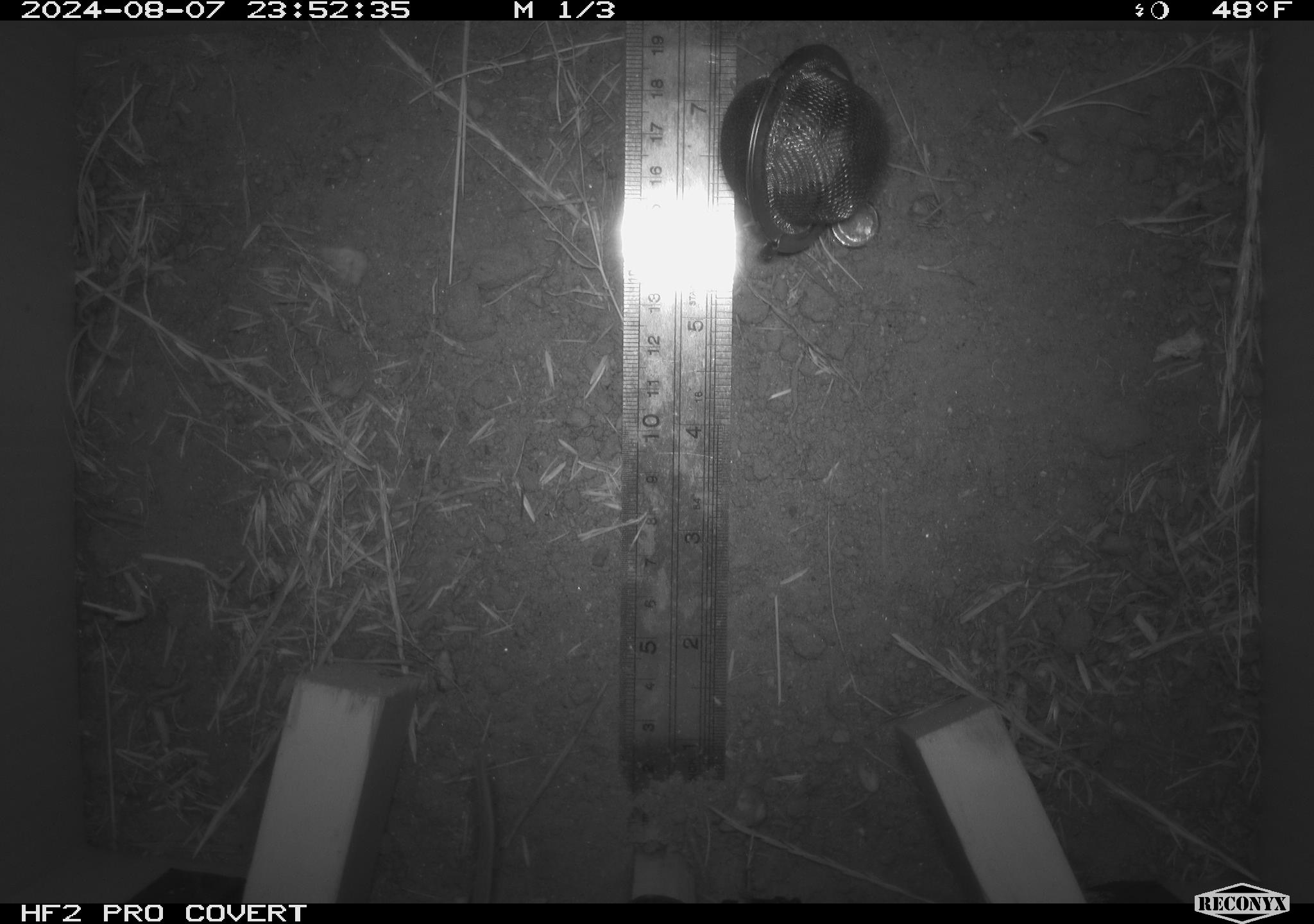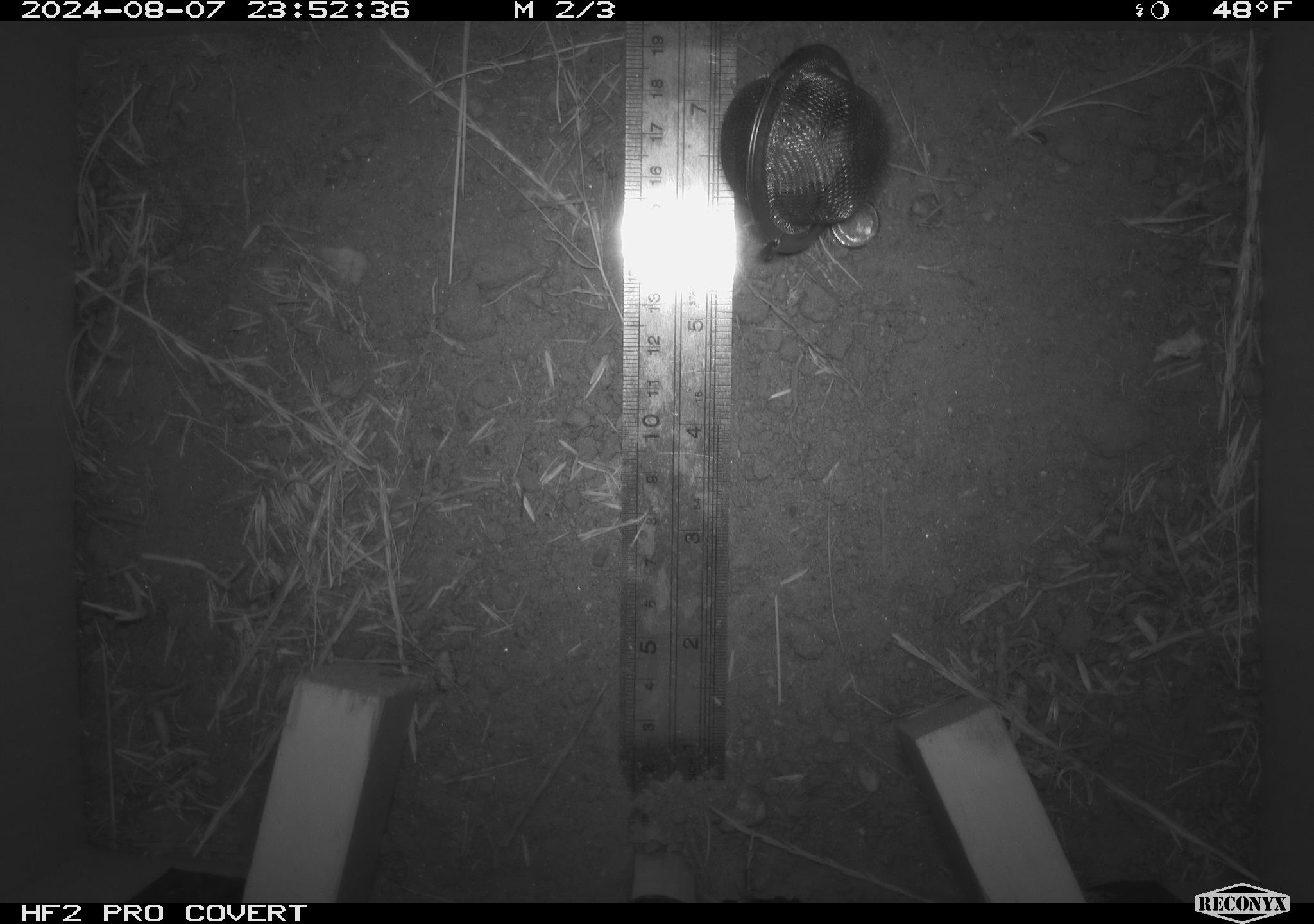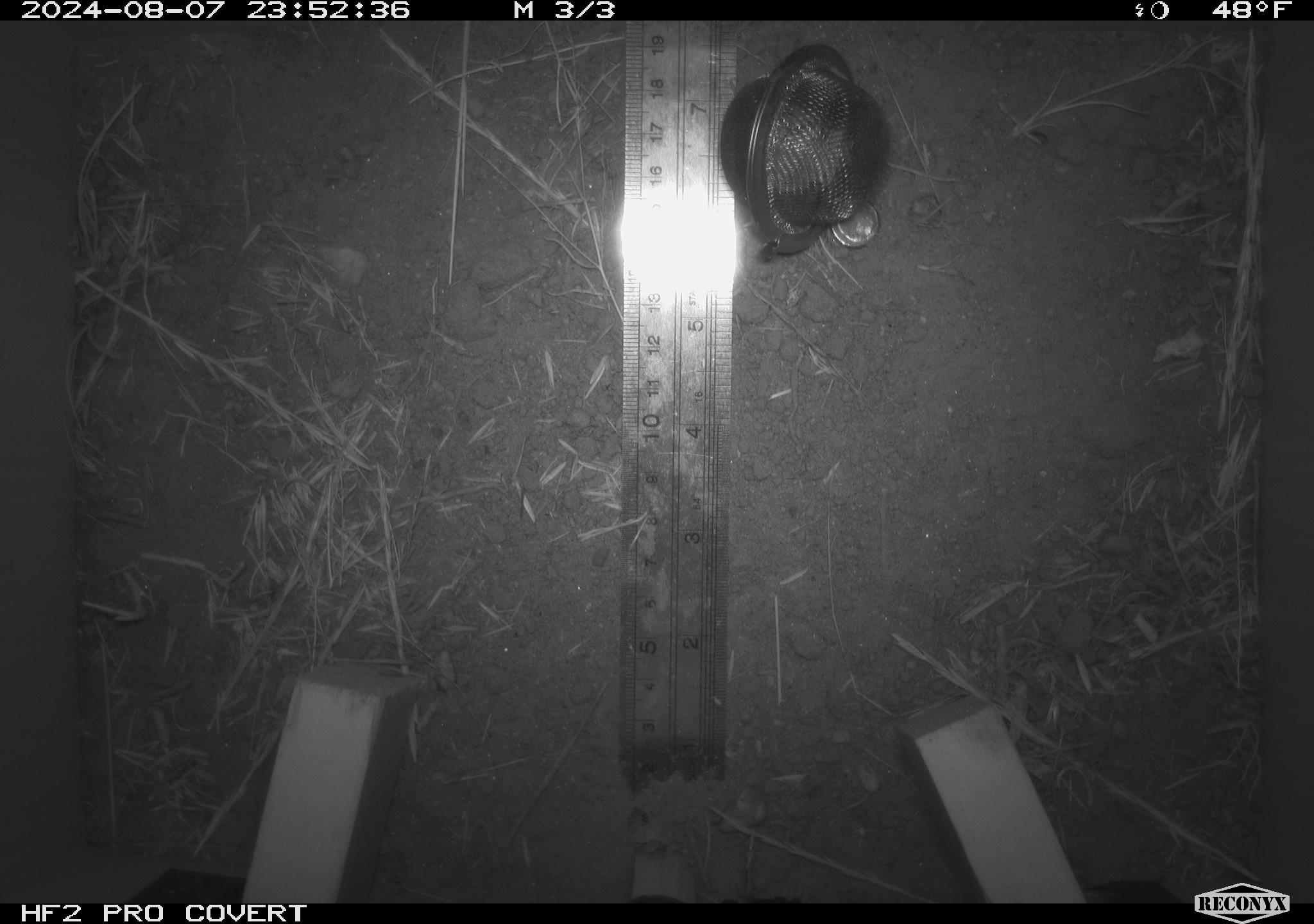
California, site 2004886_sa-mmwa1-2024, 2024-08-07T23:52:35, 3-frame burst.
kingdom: Animalia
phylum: Chordata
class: Mammalia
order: Rodentia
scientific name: Rodentia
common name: mouse species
Mouse species (Rodentia).